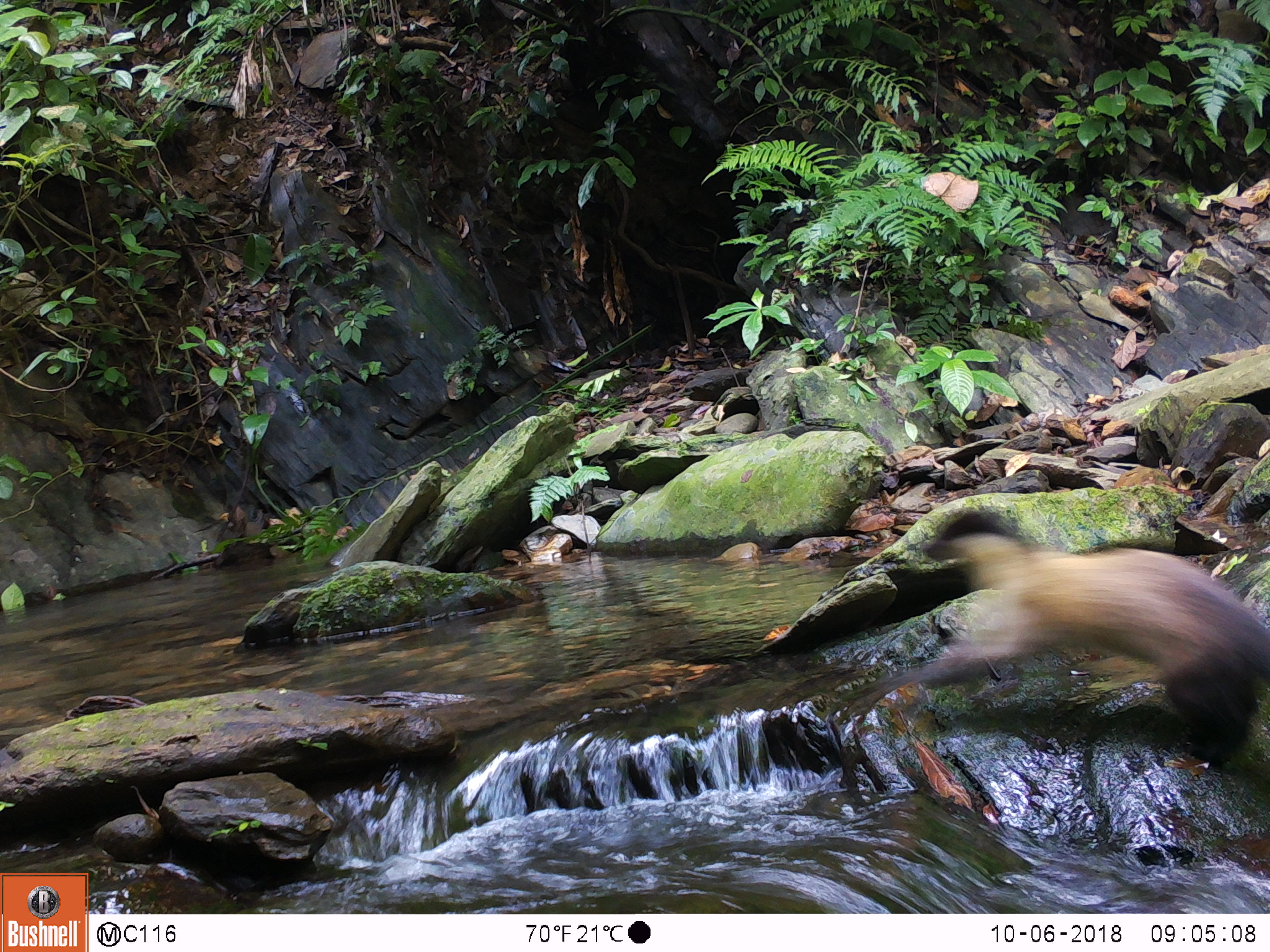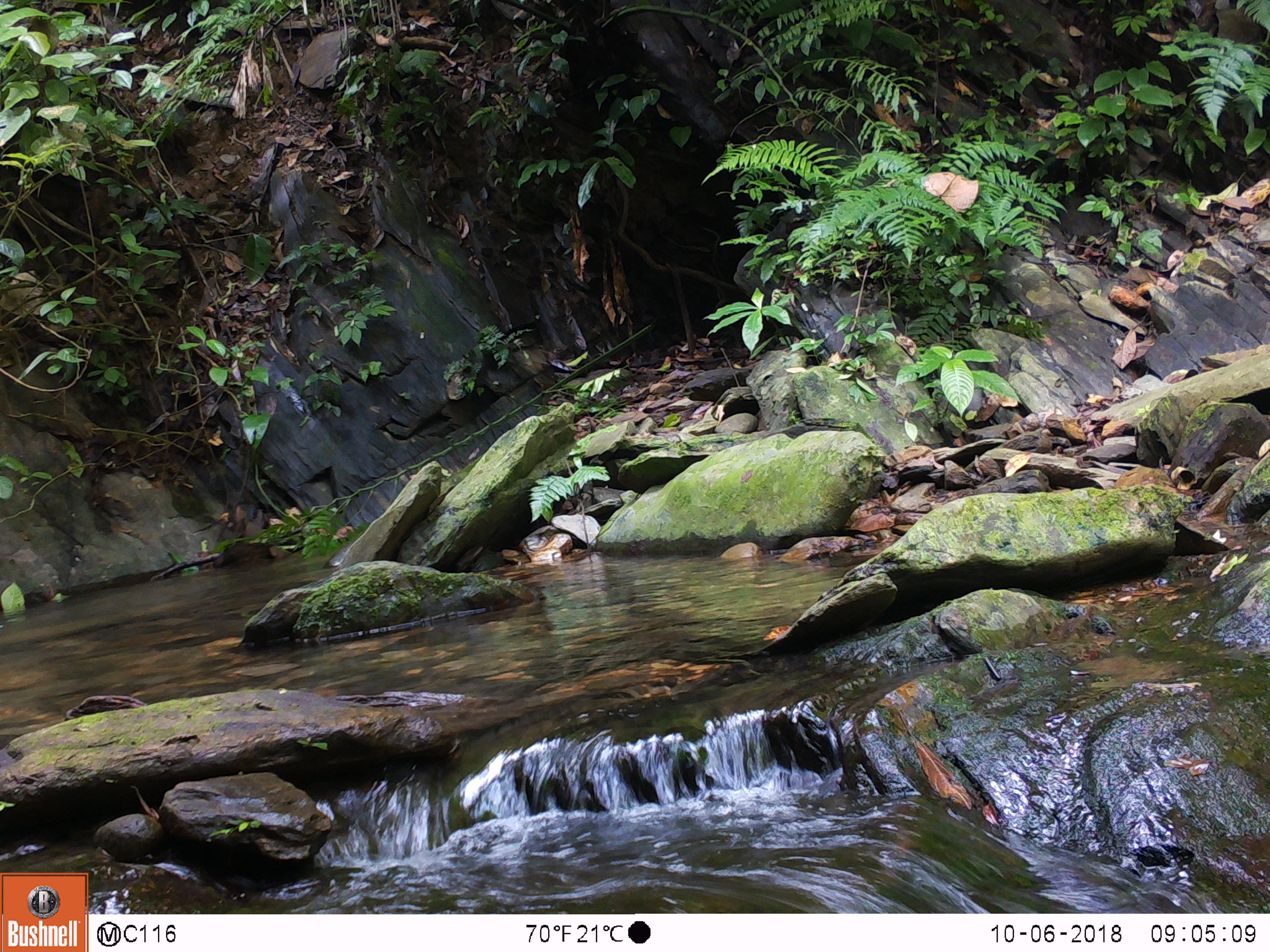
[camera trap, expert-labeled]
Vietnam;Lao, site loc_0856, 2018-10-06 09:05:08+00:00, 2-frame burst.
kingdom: Animalia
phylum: Chordata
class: Mammalia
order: Carnivora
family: Mustelidae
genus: Martes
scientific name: Martes flavigula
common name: yellow-throated marten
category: yellow throated marten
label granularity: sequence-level